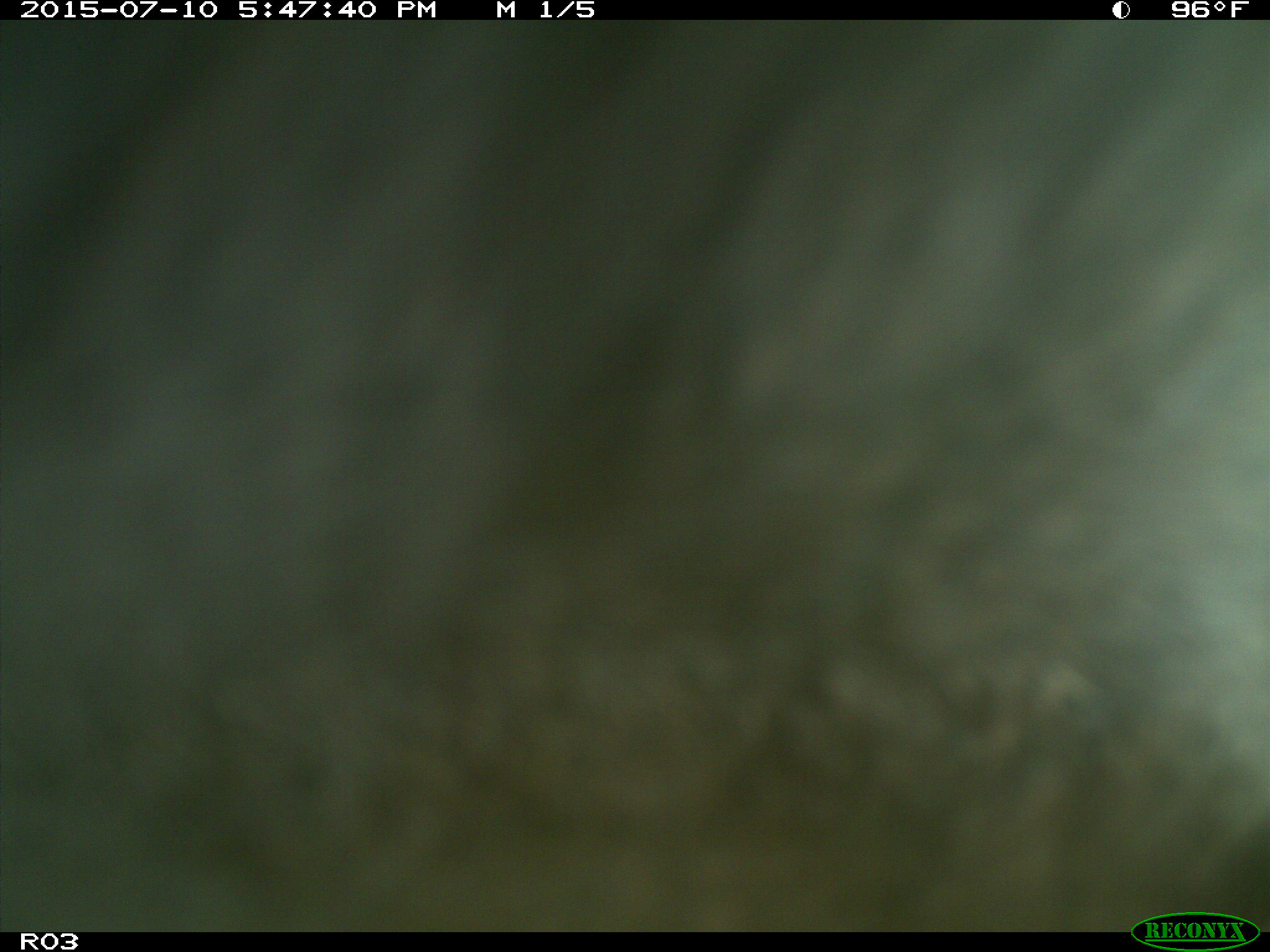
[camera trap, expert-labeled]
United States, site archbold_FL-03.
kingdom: Animalia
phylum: Chordata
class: Mammalia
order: Artiodactyla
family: Bovidae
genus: Bos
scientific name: Bos taurus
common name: domestic cow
Bos taurus (domestic cow).